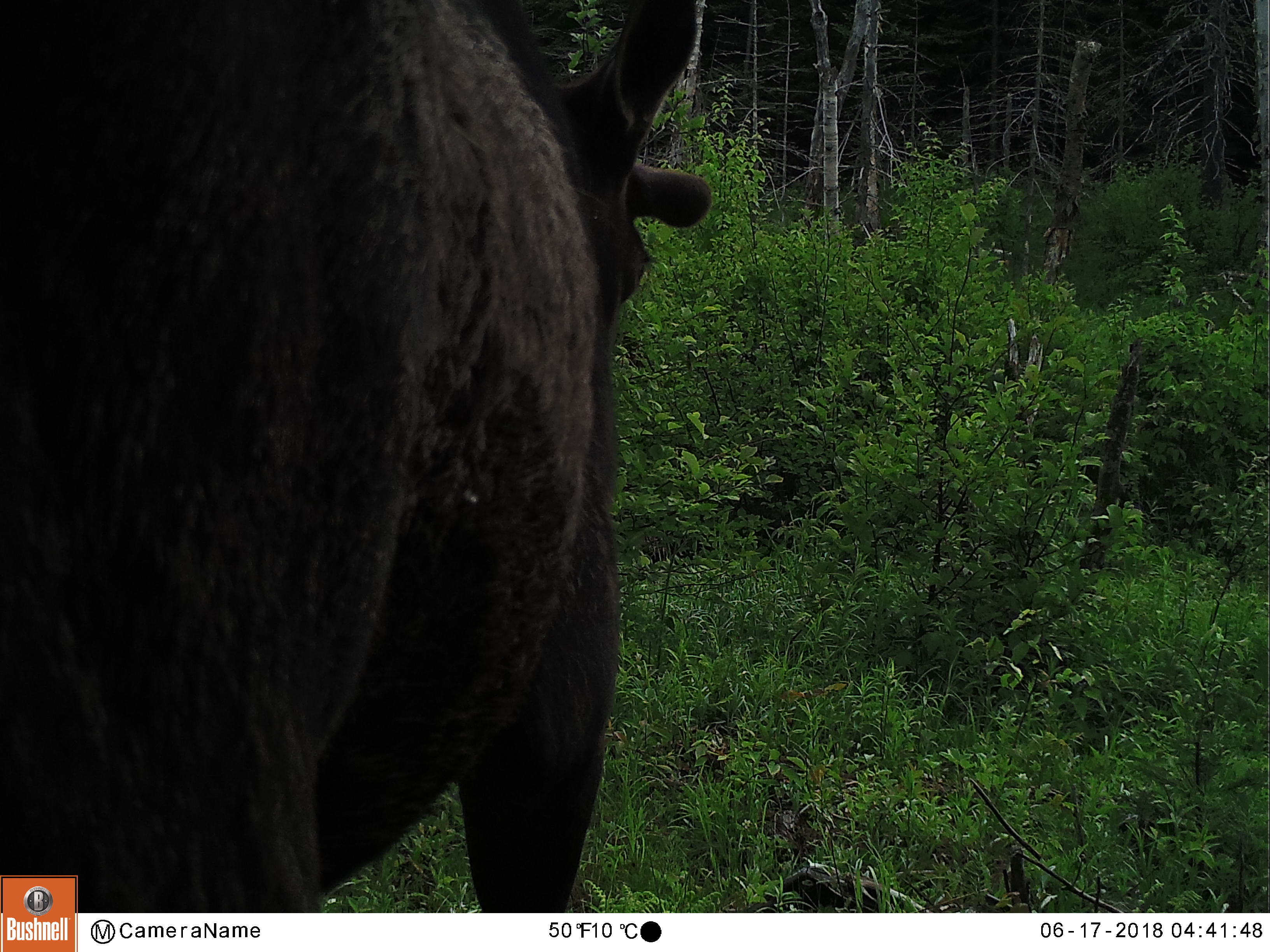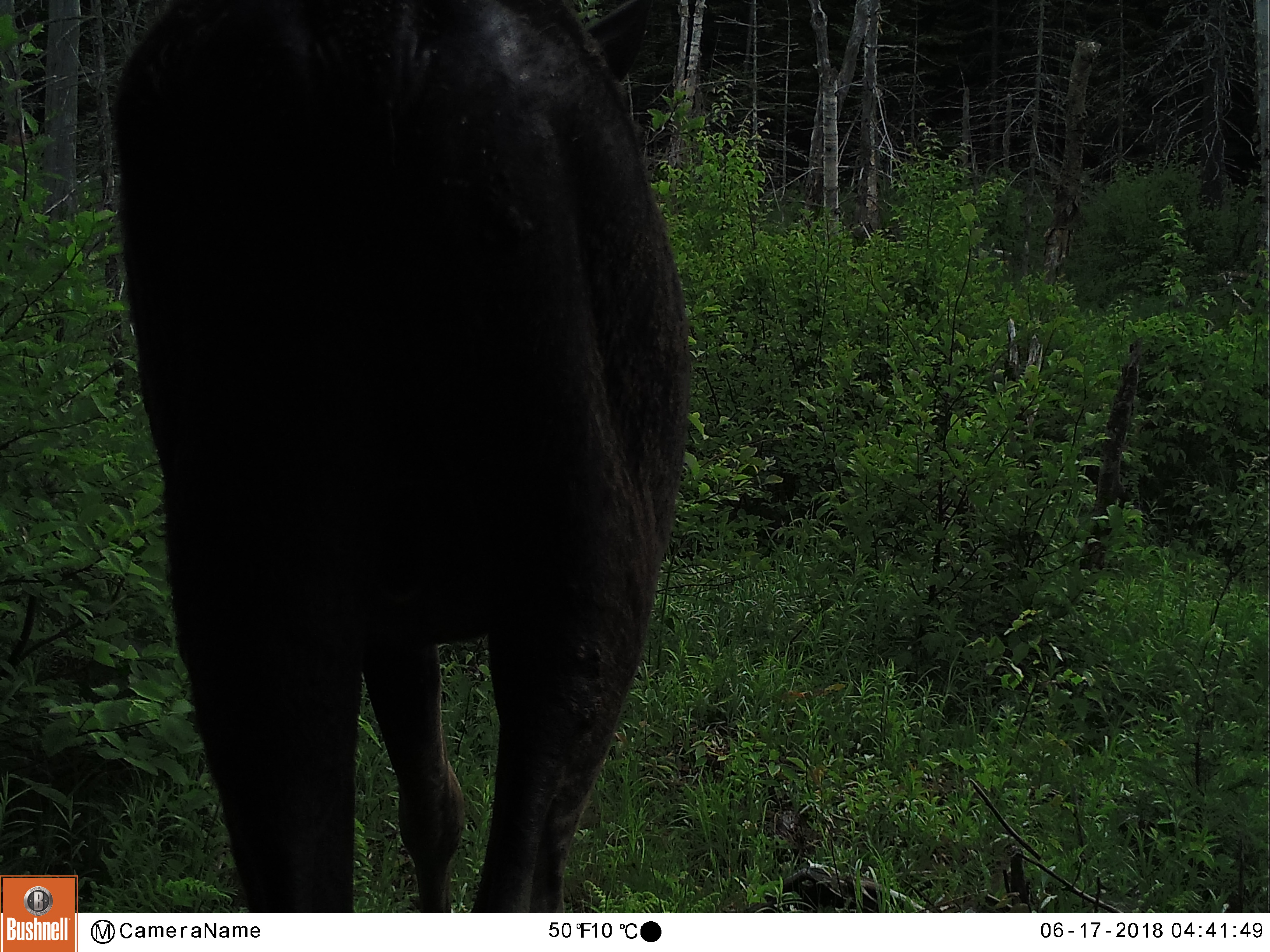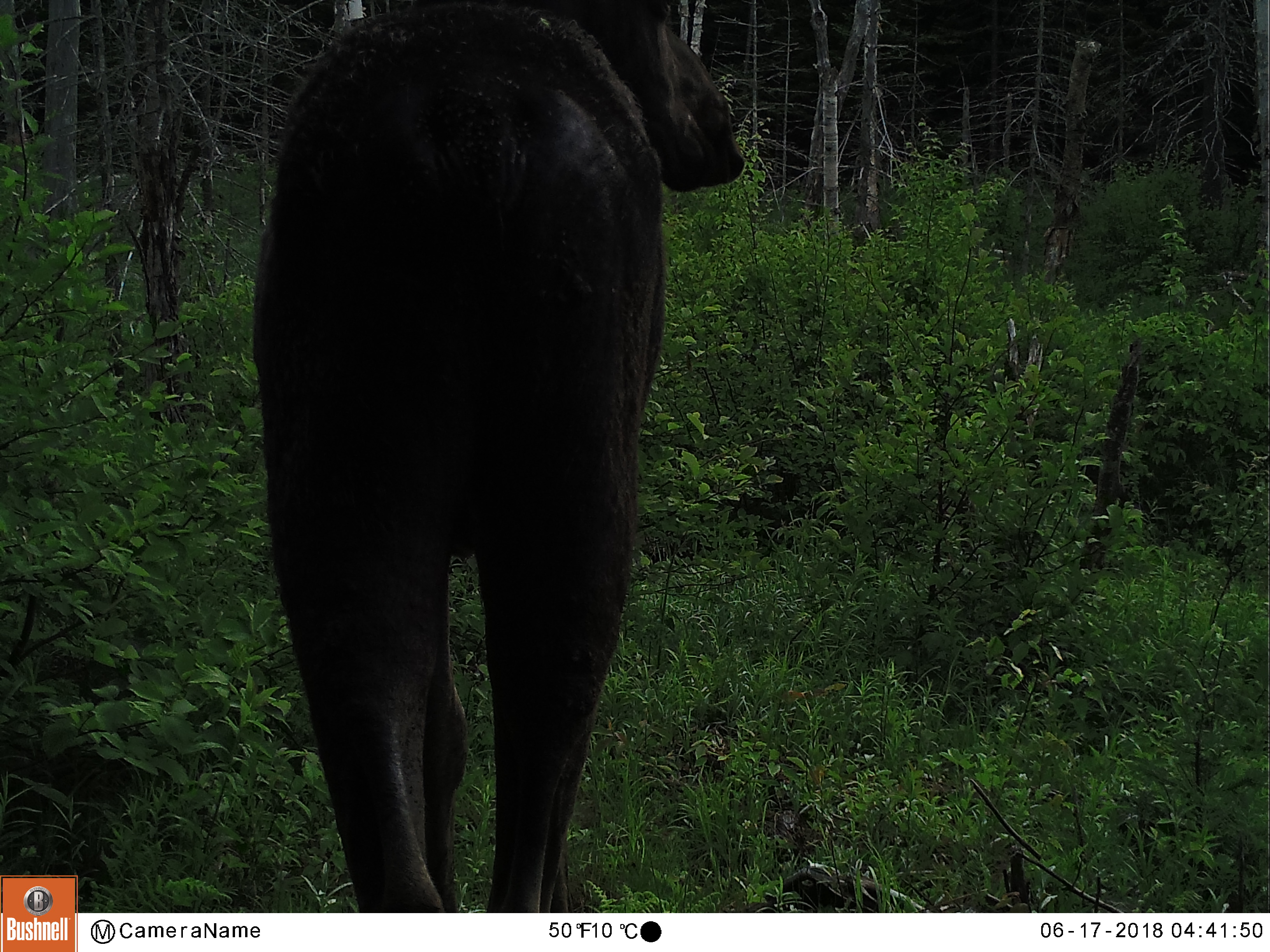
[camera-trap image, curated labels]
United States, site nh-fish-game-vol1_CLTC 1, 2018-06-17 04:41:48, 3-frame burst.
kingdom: Animalia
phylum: Chordata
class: Mammalia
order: Artiodactyla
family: Cervidae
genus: Alces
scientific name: Alces alces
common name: moose